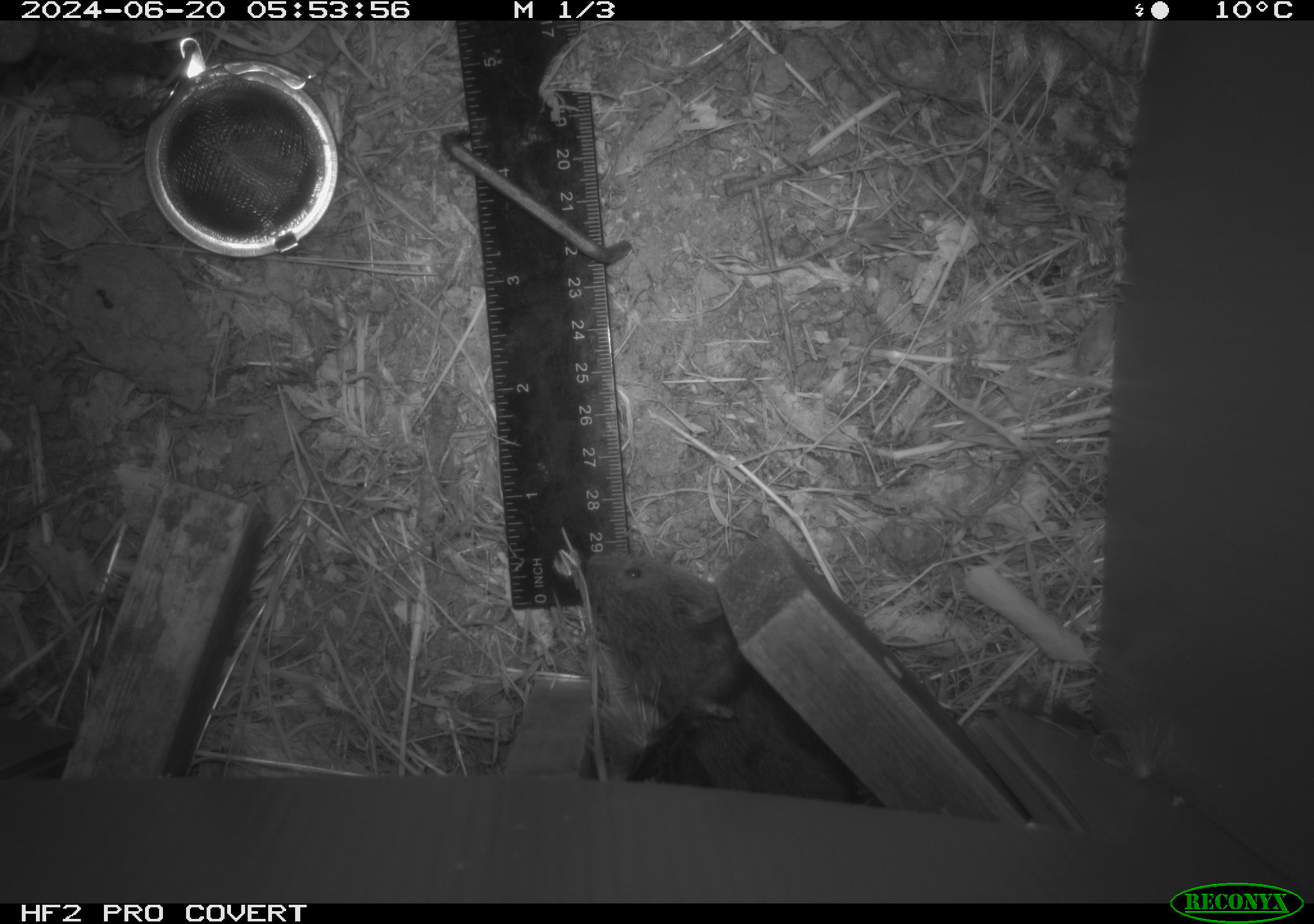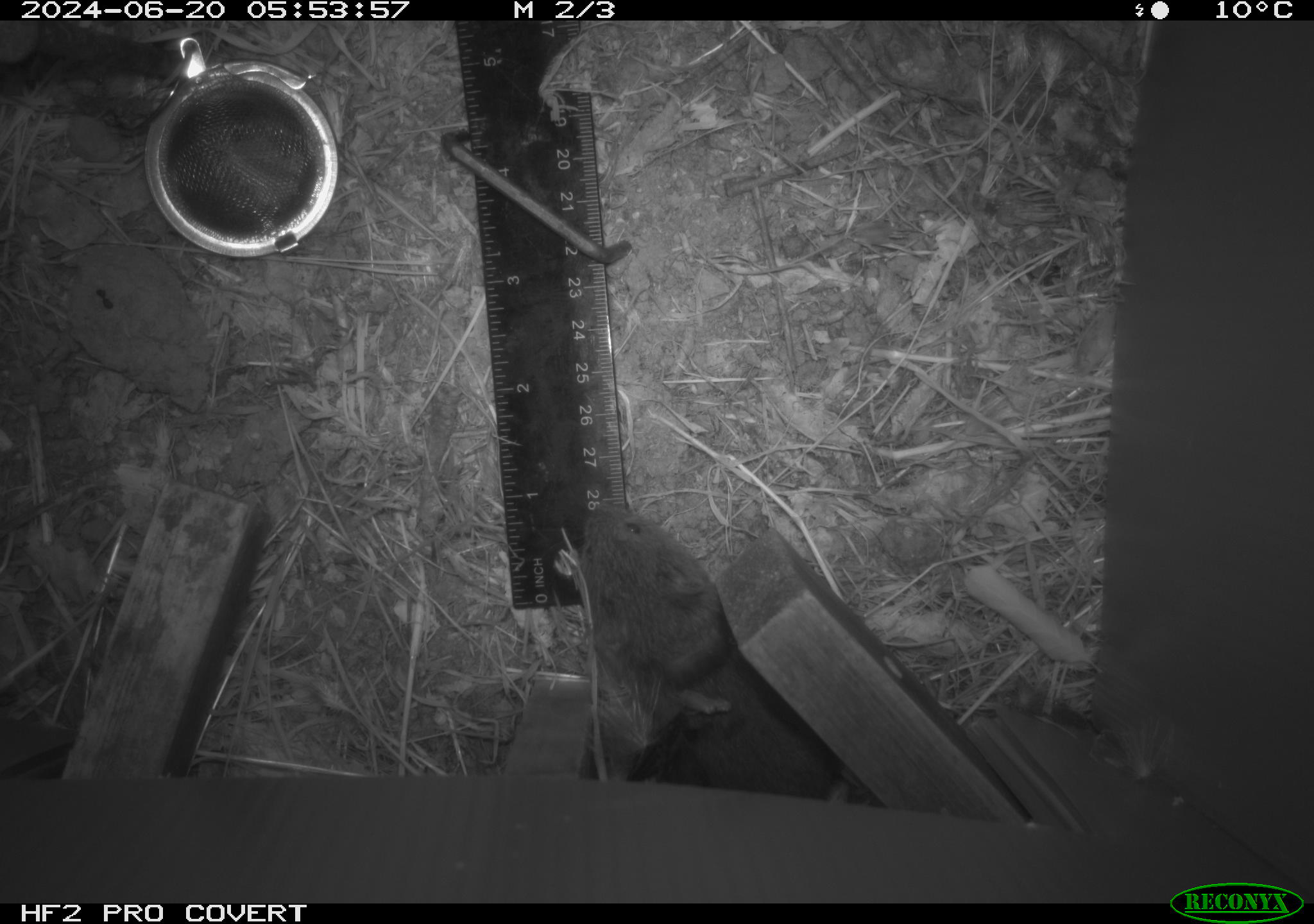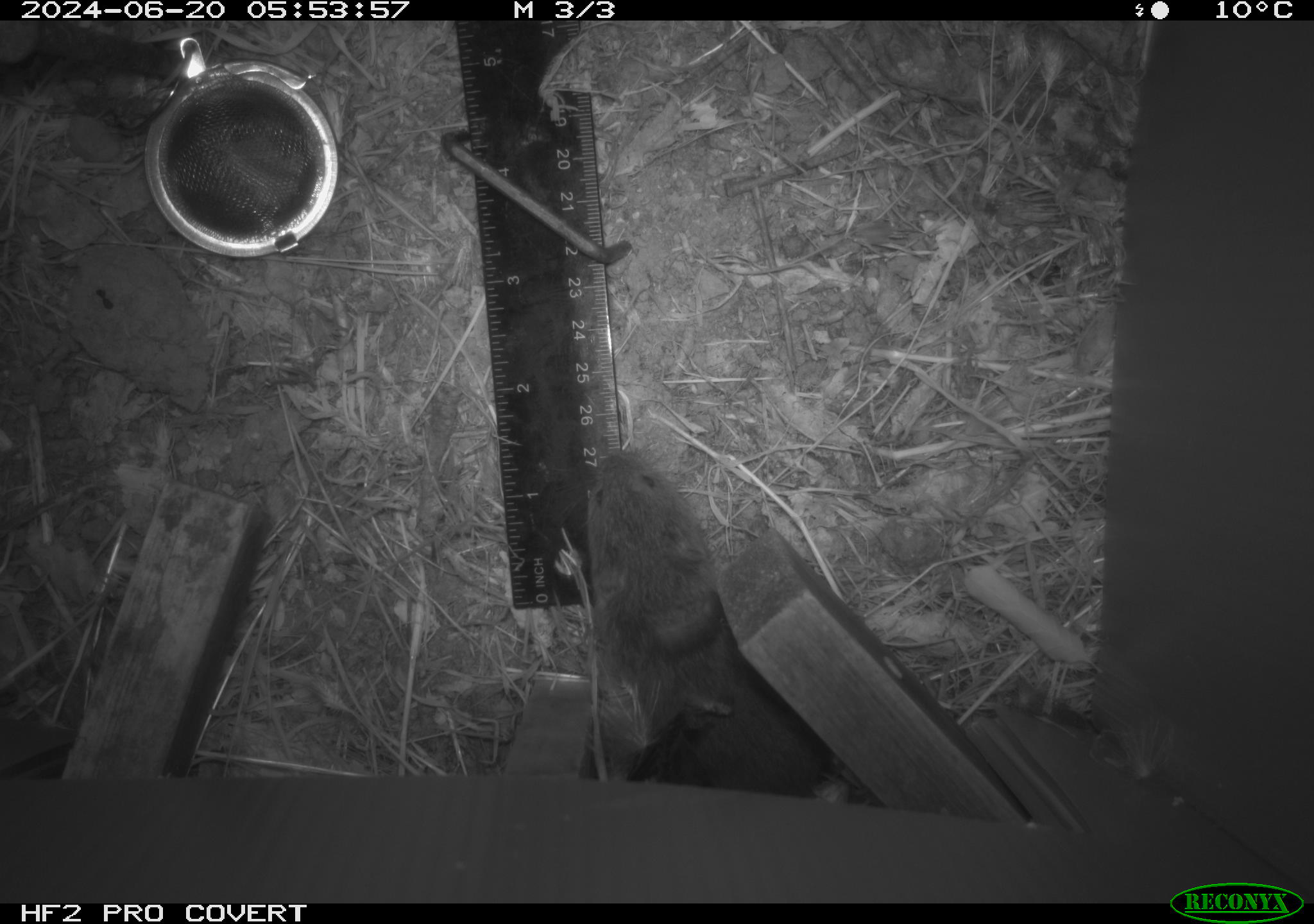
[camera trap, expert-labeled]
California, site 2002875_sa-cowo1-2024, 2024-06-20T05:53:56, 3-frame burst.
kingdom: Animalia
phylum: Chordata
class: Mammalia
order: Rodentia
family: Cricetidae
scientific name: Arvicolinae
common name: voles, lemmings, and muskrats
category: arvicolinae subfamily